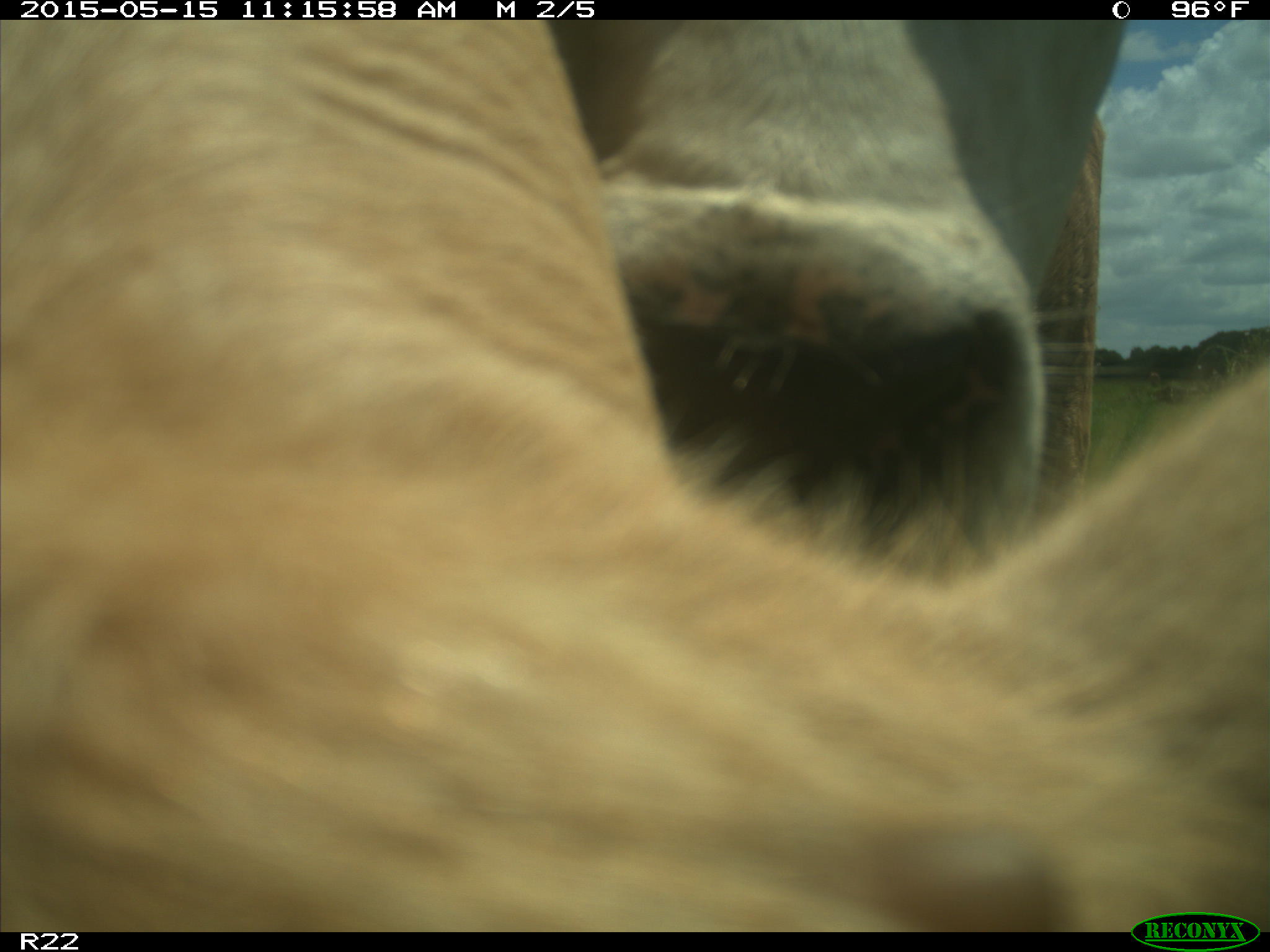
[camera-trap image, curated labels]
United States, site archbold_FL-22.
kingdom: Animalia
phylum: Chordata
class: Mammalia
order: Artiodactyla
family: Bovidae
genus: Bos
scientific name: Bos taurus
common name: domestic cow